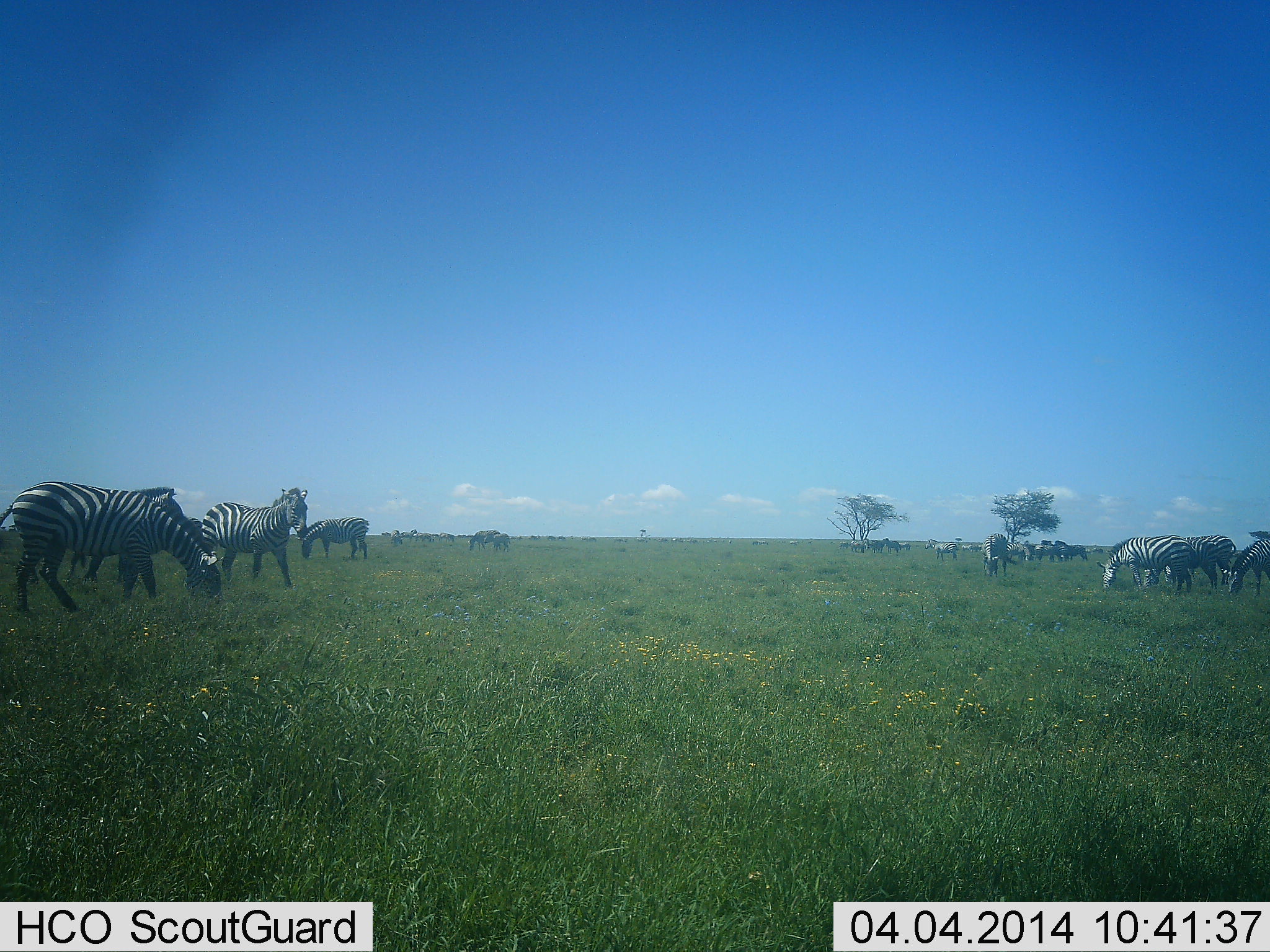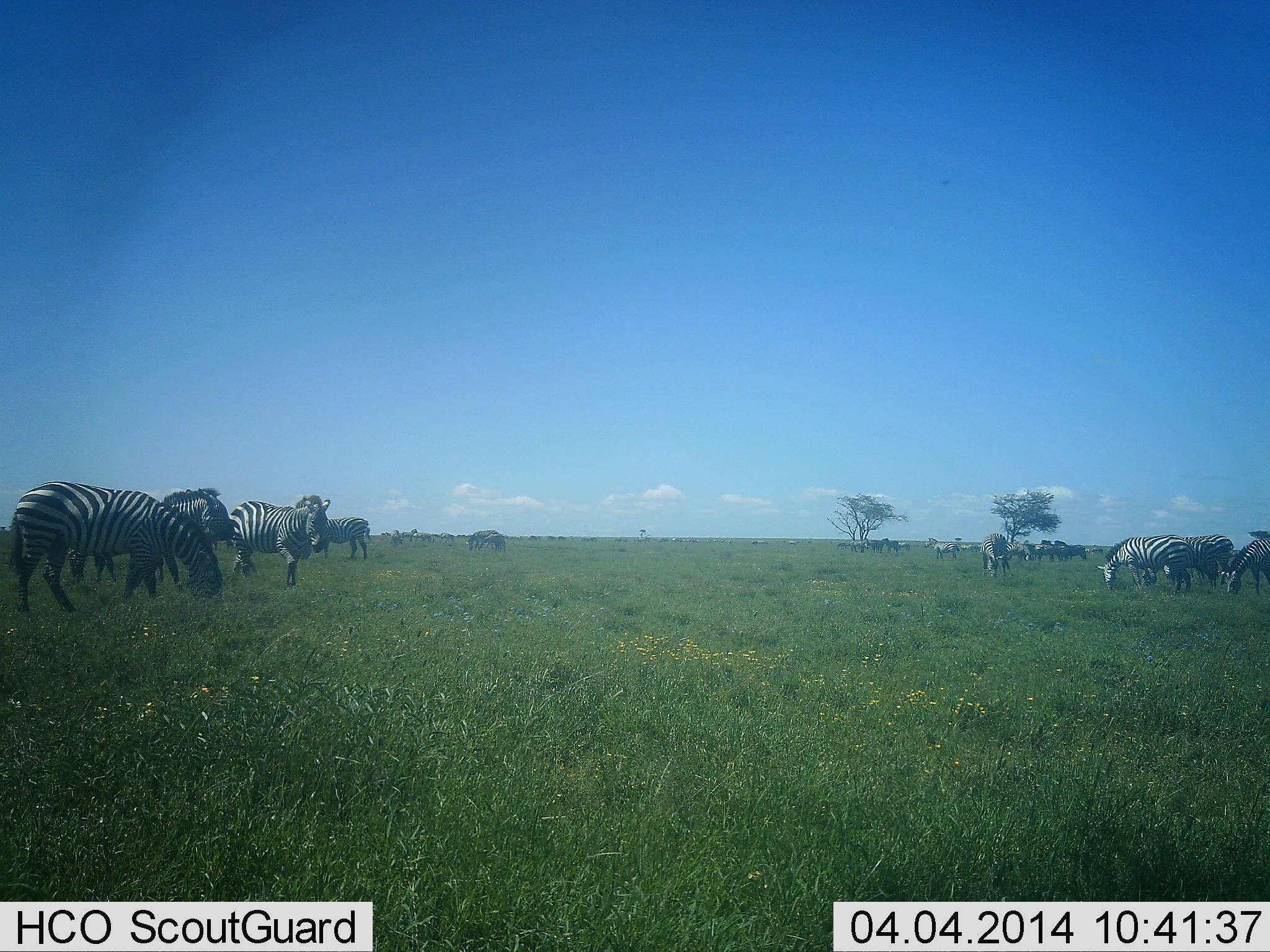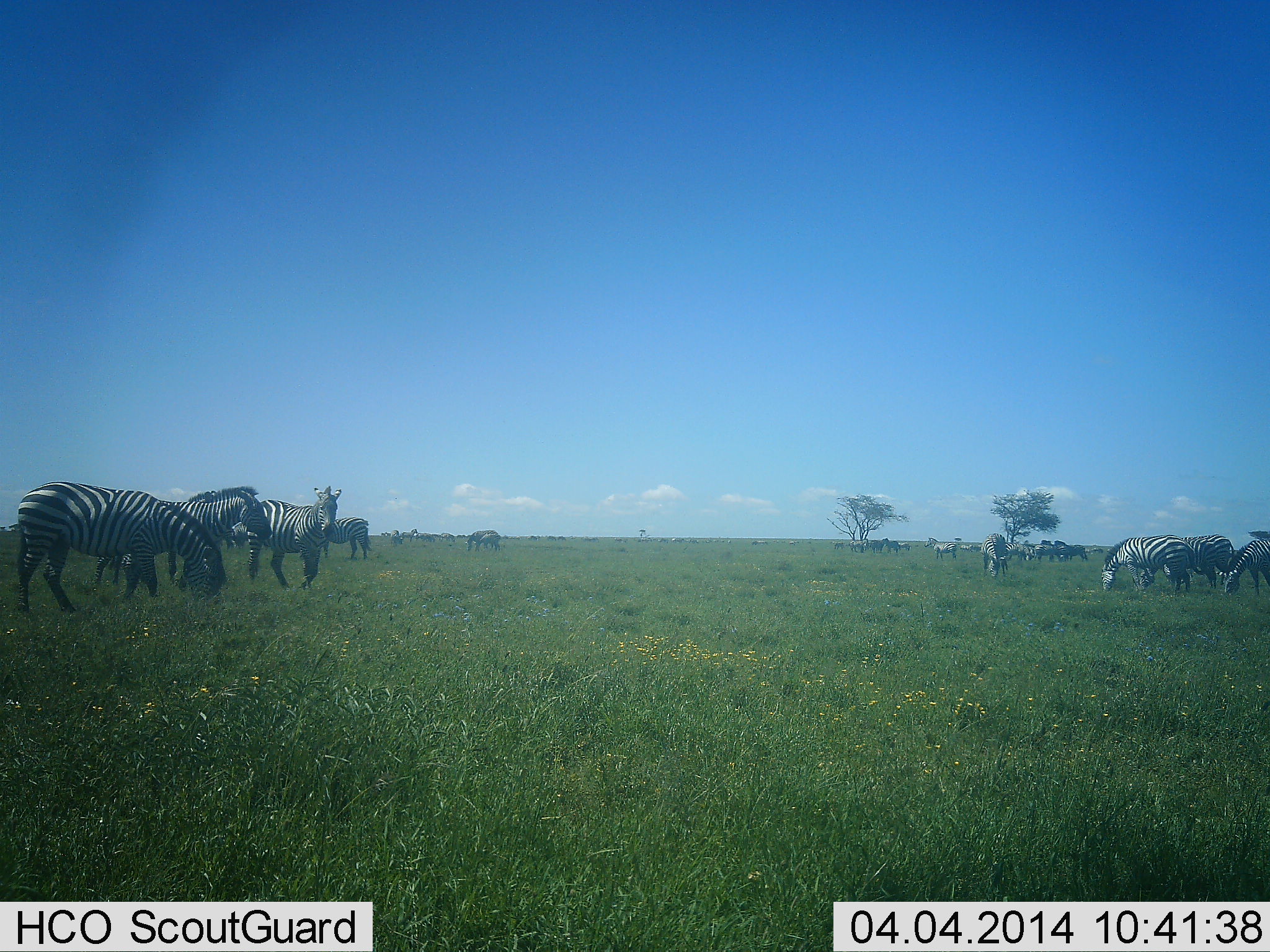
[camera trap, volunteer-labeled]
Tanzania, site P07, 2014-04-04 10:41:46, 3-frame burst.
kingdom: Animalia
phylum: Chordata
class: Mammalia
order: Perissodactyla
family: Equidae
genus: Equus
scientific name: Equus quagga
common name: plains zebra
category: zebra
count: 11-50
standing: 64%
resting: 9%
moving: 64%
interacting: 9%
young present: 0%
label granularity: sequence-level